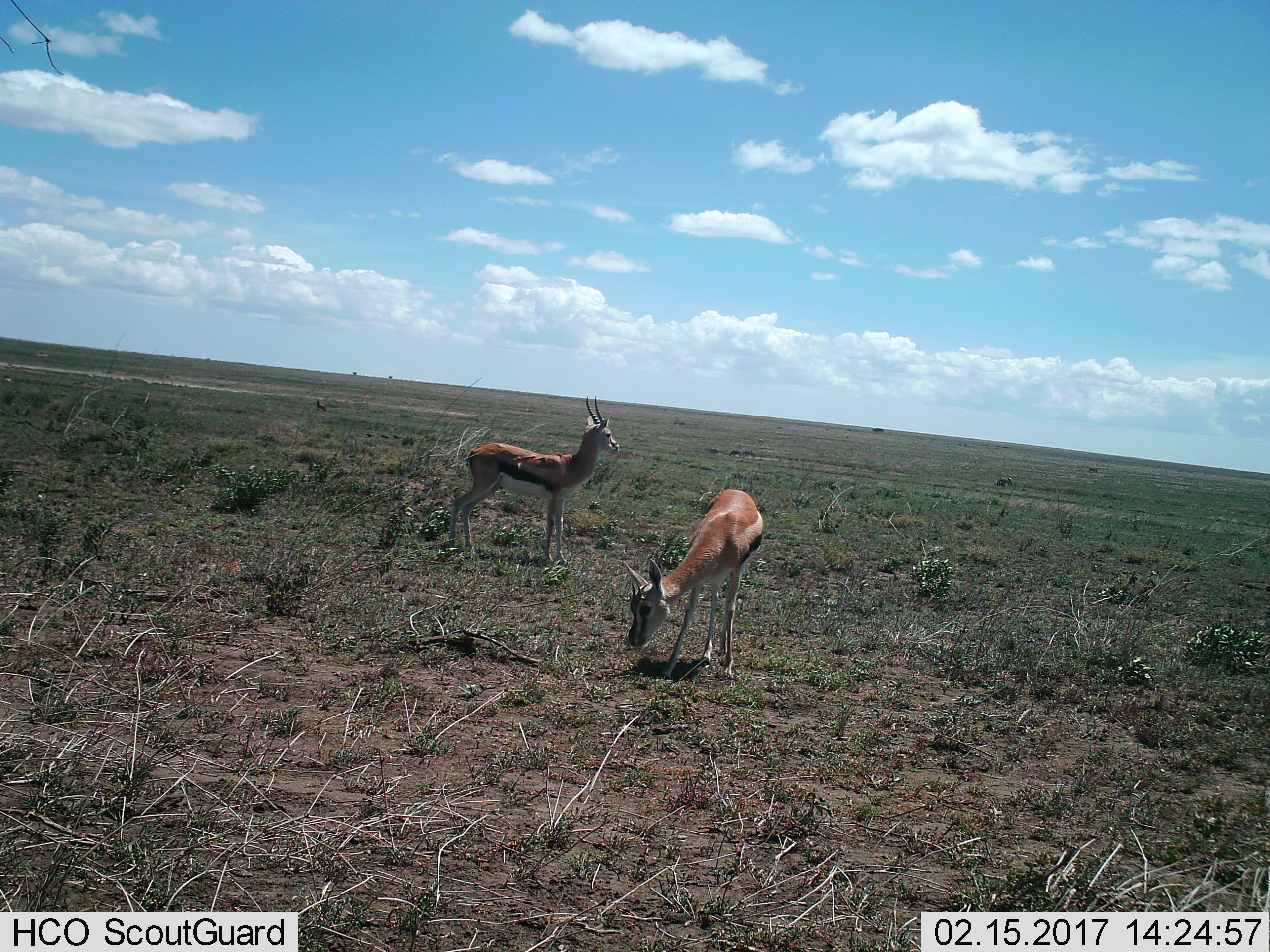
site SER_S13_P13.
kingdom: Animalia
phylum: Chordata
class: Mammalia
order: Artiodactyla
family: Bovidae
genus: Eudorcas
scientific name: Eudorcas thomsonii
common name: thomson's gazelle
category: gazellethomsons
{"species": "gazellethomsons (thomson's gazelle) (Eudorcas thomsonii)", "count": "2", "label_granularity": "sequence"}